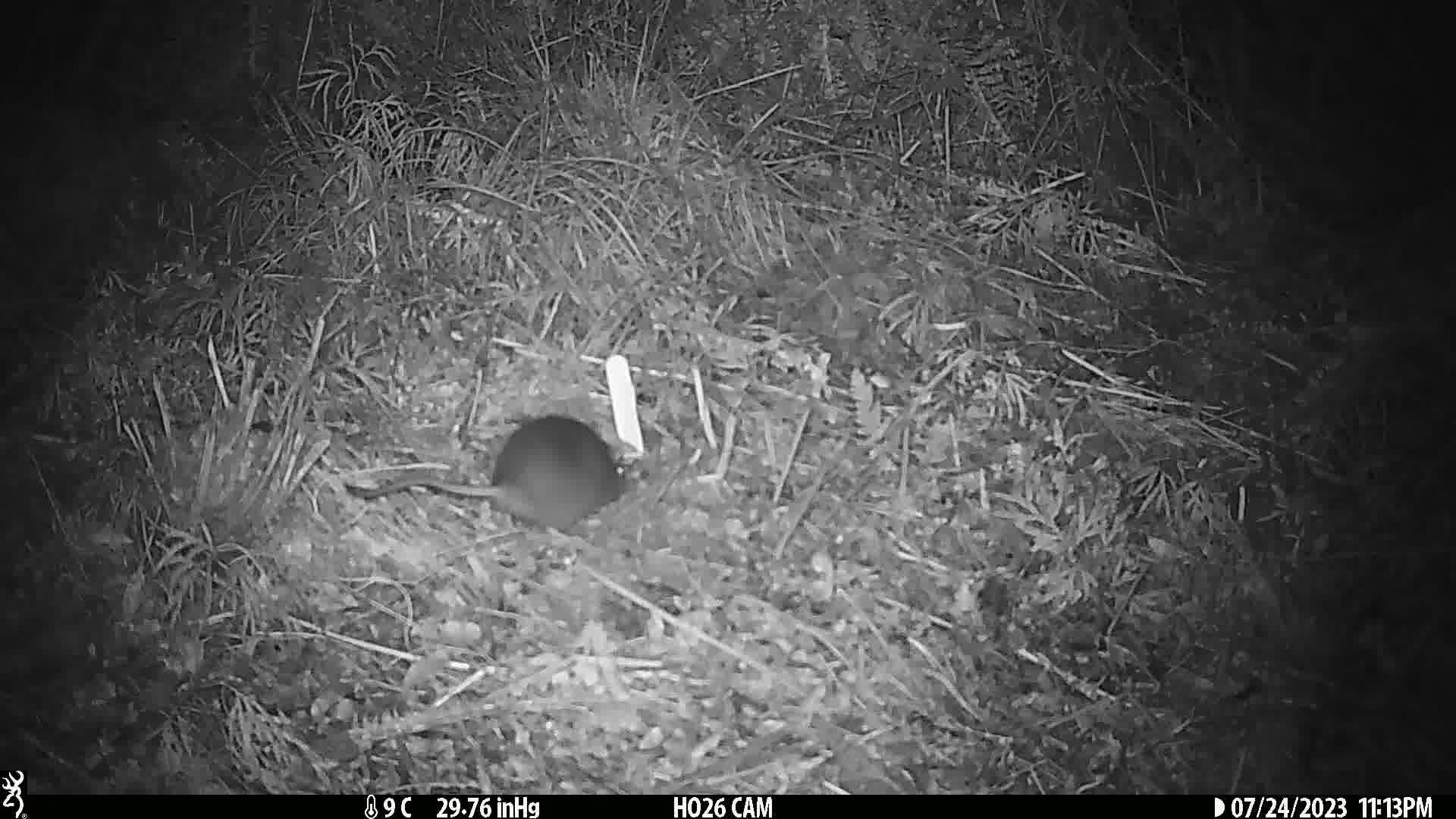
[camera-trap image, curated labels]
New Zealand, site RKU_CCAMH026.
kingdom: Animalia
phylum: Chordata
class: Mammalia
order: Rodentia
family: Muridae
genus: Rattus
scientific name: Rattus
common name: rat